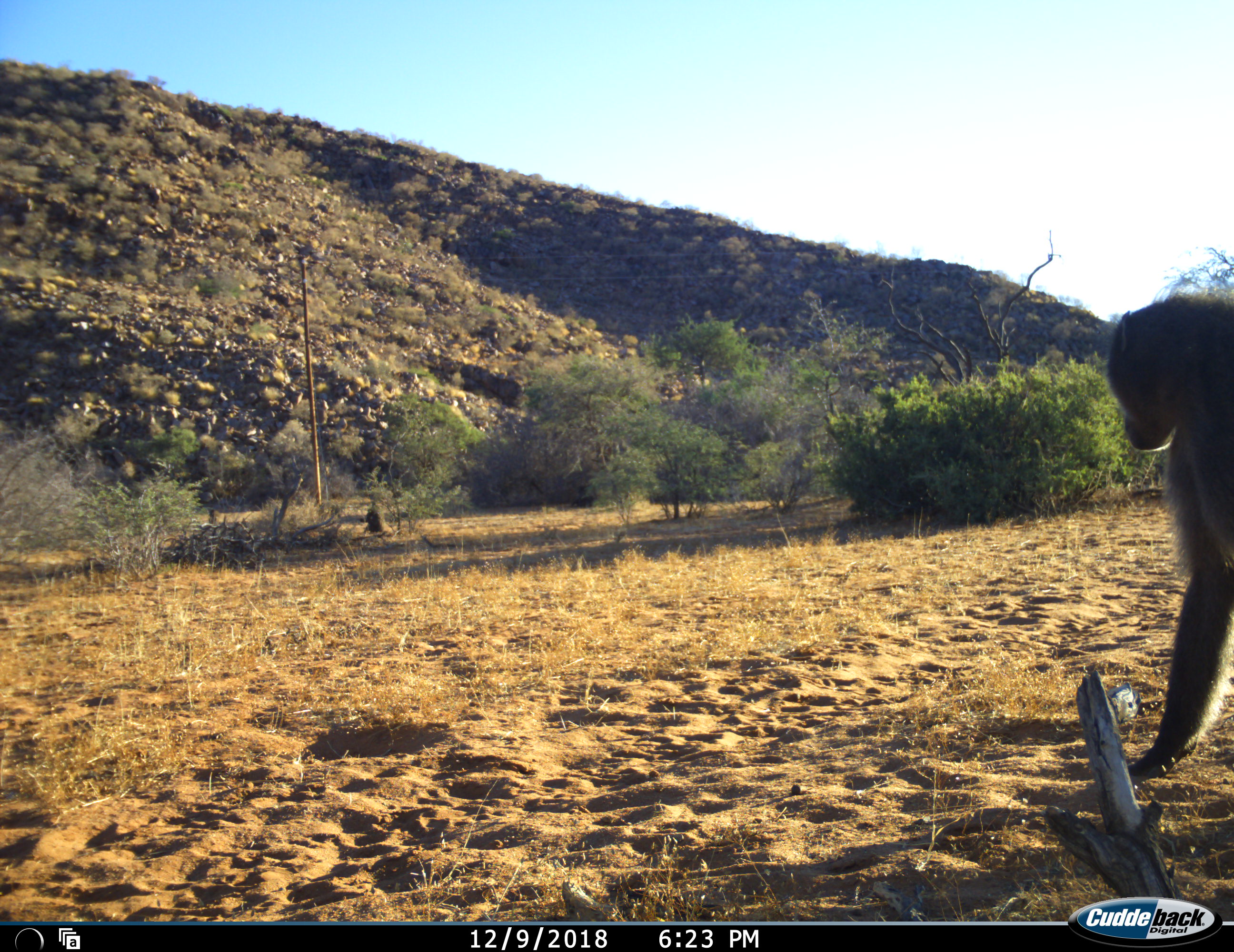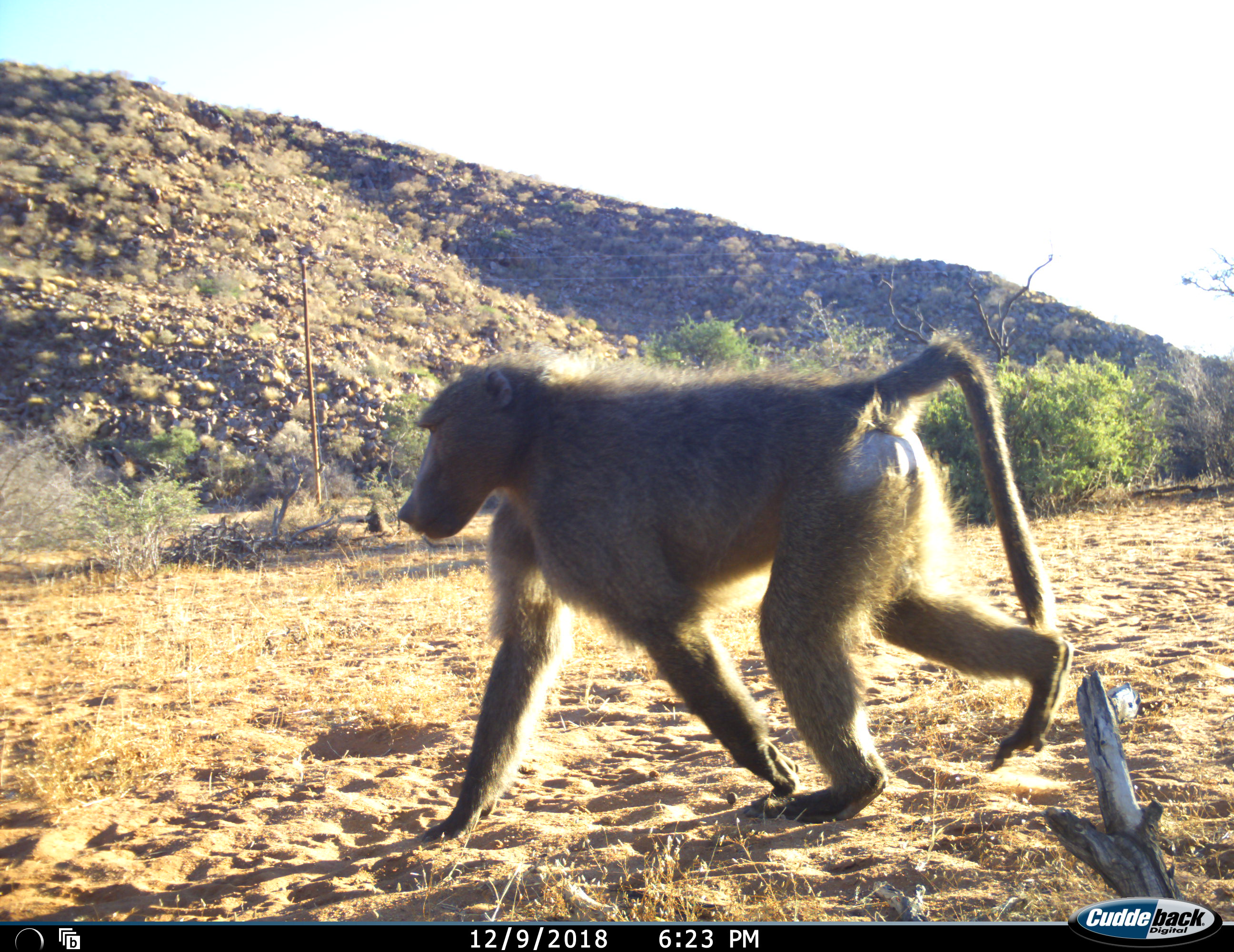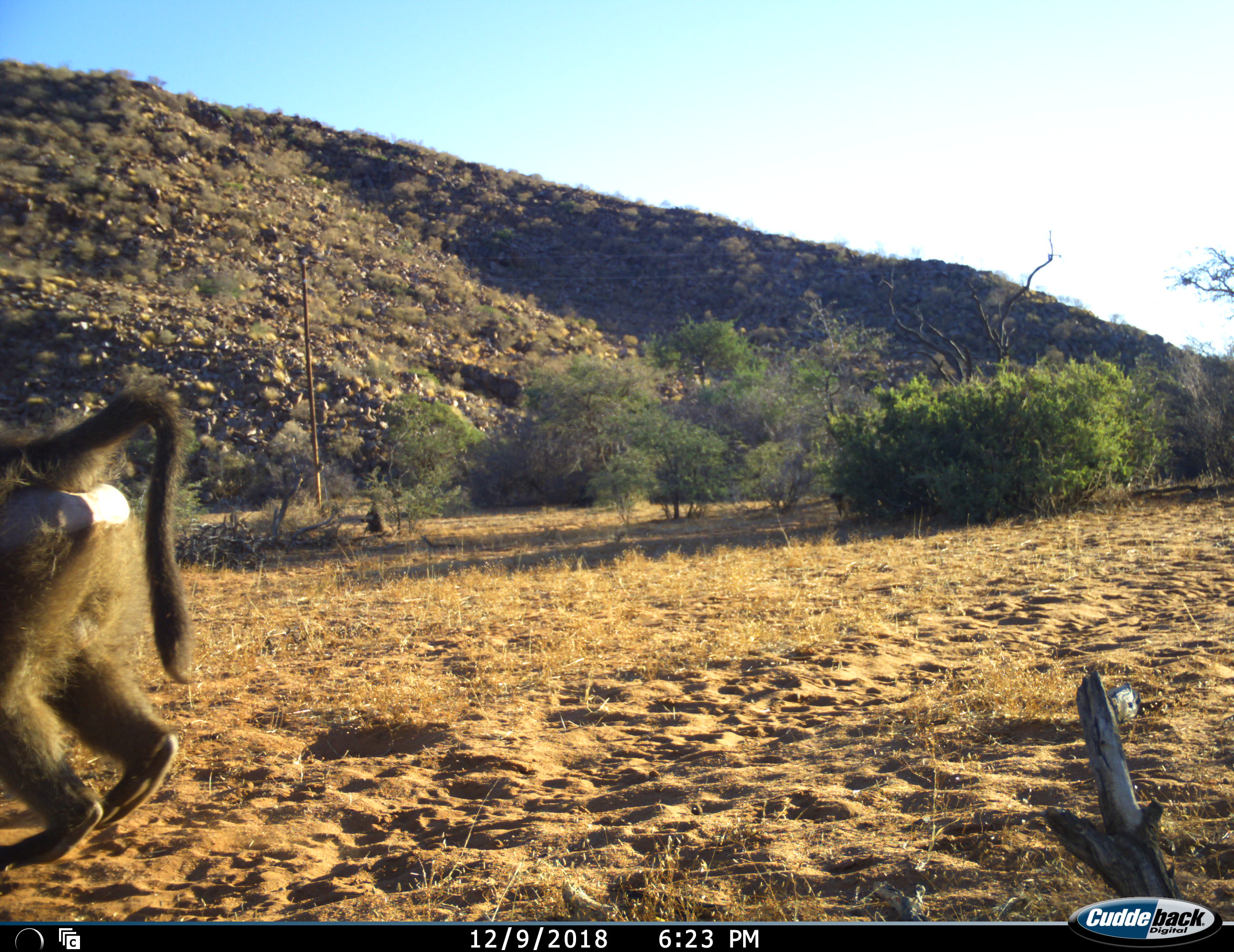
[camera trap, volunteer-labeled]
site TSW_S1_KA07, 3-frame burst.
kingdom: Animalia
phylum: Chordata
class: Mammalia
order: Primates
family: Cercopithecidae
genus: Papio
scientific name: Papio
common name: baboon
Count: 1.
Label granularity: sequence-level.